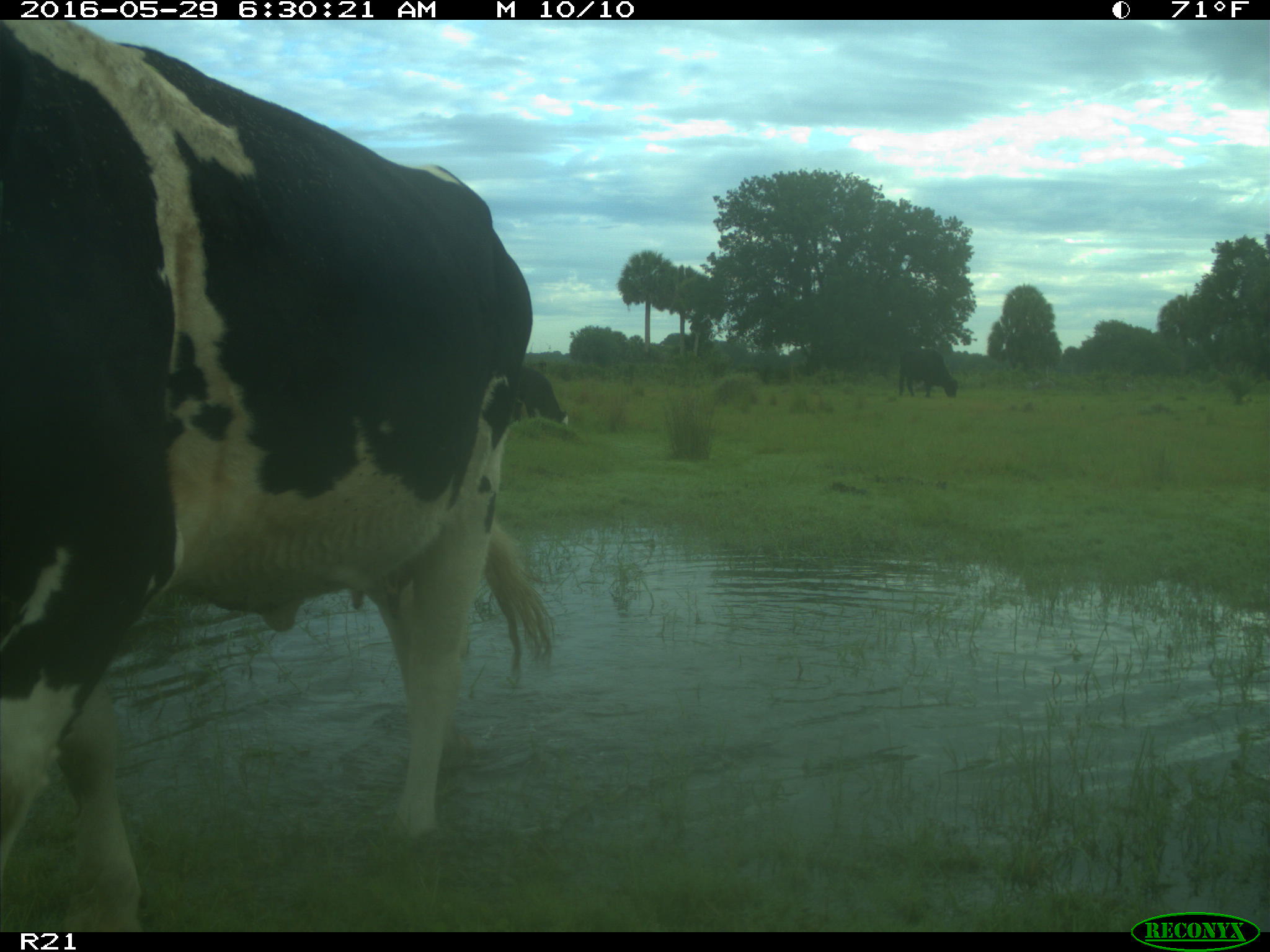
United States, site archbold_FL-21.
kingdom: Animalia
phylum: Chordata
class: Mammalia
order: Artiodactyla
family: Bovidae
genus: Bos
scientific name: Bos taurus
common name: domestic cow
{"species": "Bos taurus (domestic cow)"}